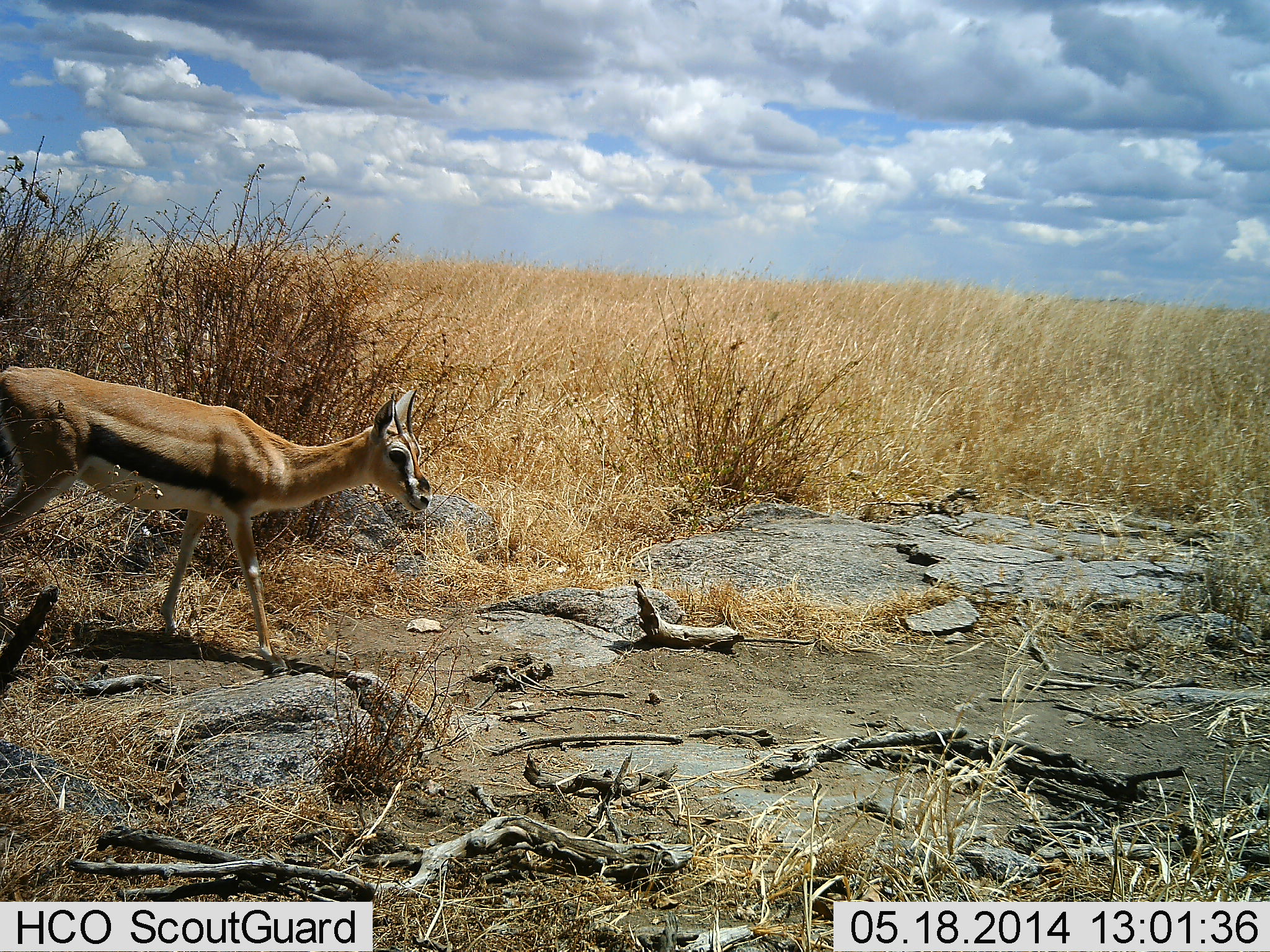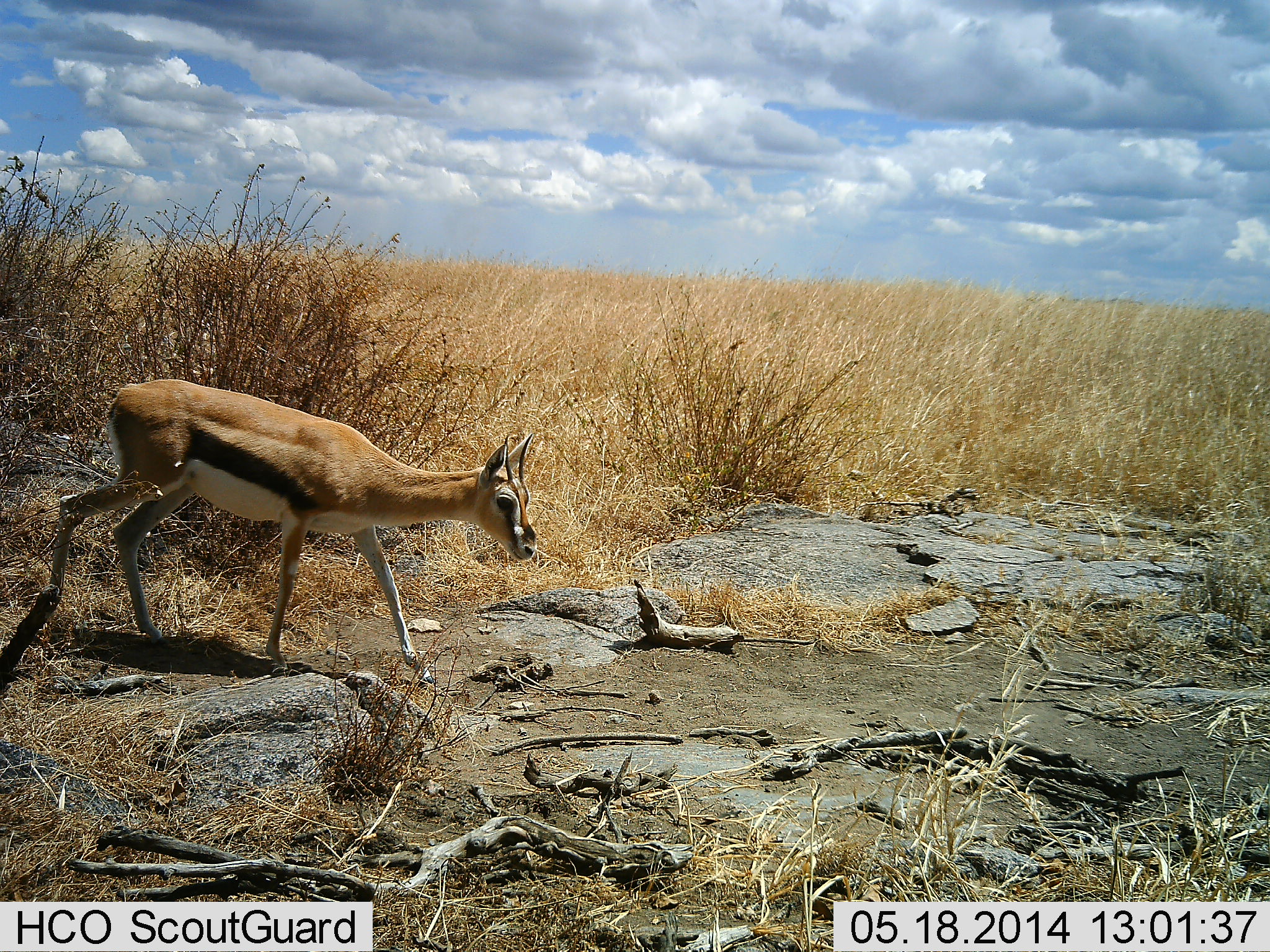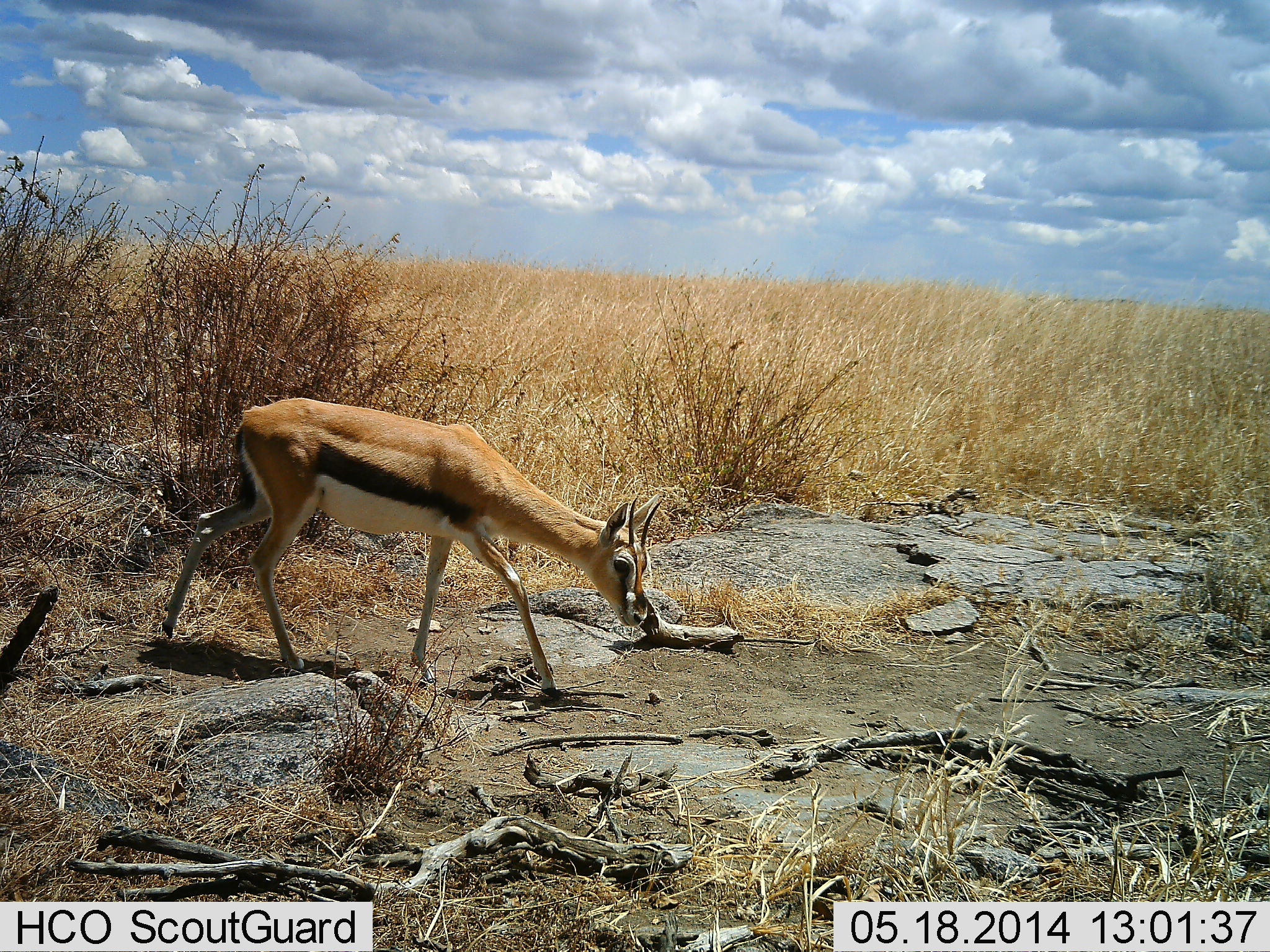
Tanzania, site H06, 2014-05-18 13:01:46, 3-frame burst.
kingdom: Animalia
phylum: Chordata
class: Mammalia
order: Artiodactyla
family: Bovidae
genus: Eudorcas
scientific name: Eudorcas thomsonii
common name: thomson's gazelle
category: gazellethomsons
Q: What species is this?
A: Gazellethomsons (thomson's gazelle) (Eudorcas thomsonii).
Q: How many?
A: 1.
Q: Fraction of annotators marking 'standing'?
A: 0%.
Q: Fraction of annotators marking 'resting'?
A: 0%.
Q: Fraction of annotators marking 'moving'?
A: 100%.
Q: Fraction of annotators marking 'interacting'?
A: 0%.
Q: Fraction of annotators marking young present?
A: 0%.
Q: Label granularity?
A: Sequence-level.